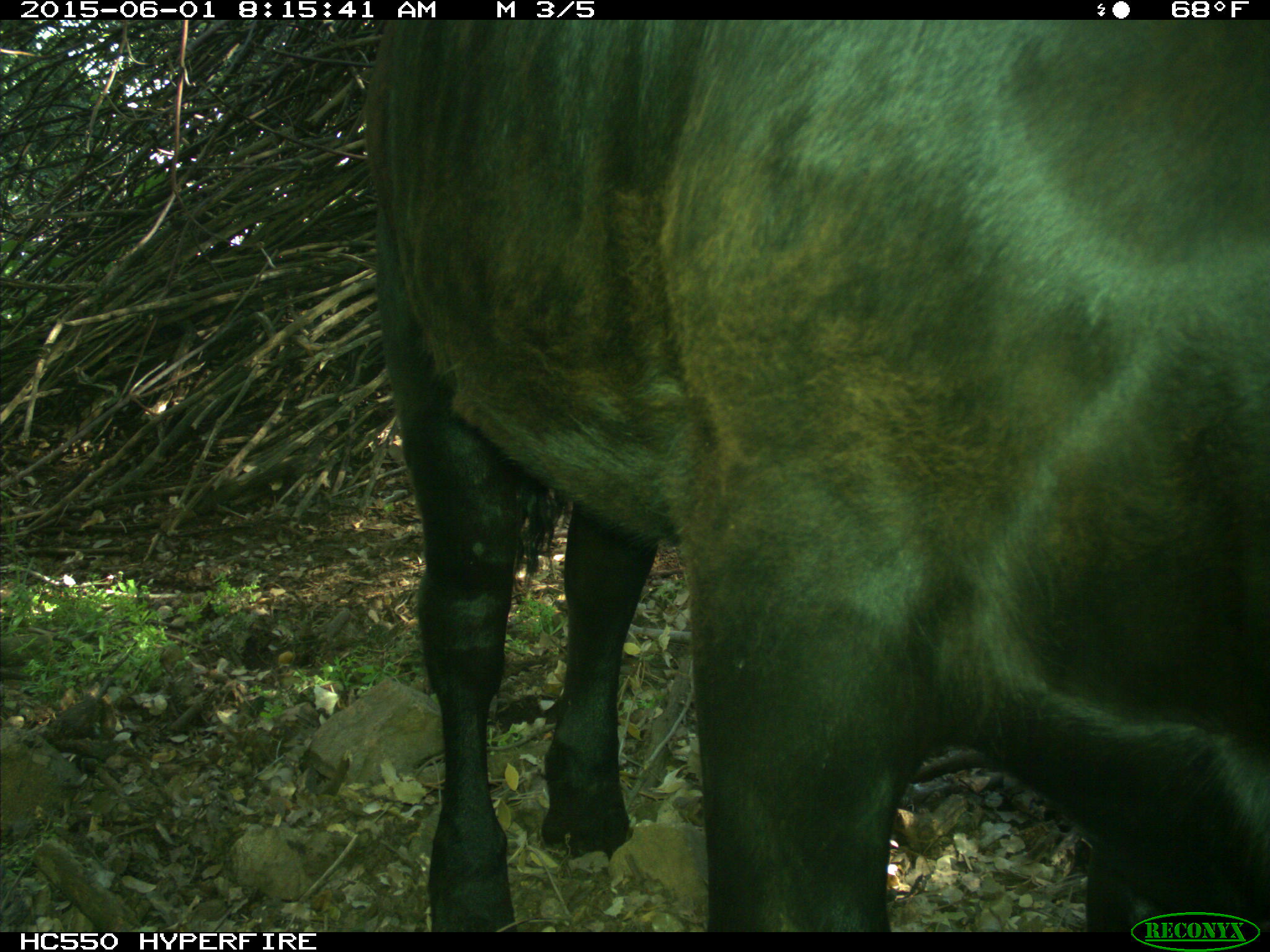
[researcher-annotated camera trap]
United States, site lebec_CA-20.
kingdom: Animalia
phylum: Chordata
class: Mammalia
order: Artiodactyla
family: Bovidae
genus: Bos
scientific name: Bos taurus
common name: domestic cow